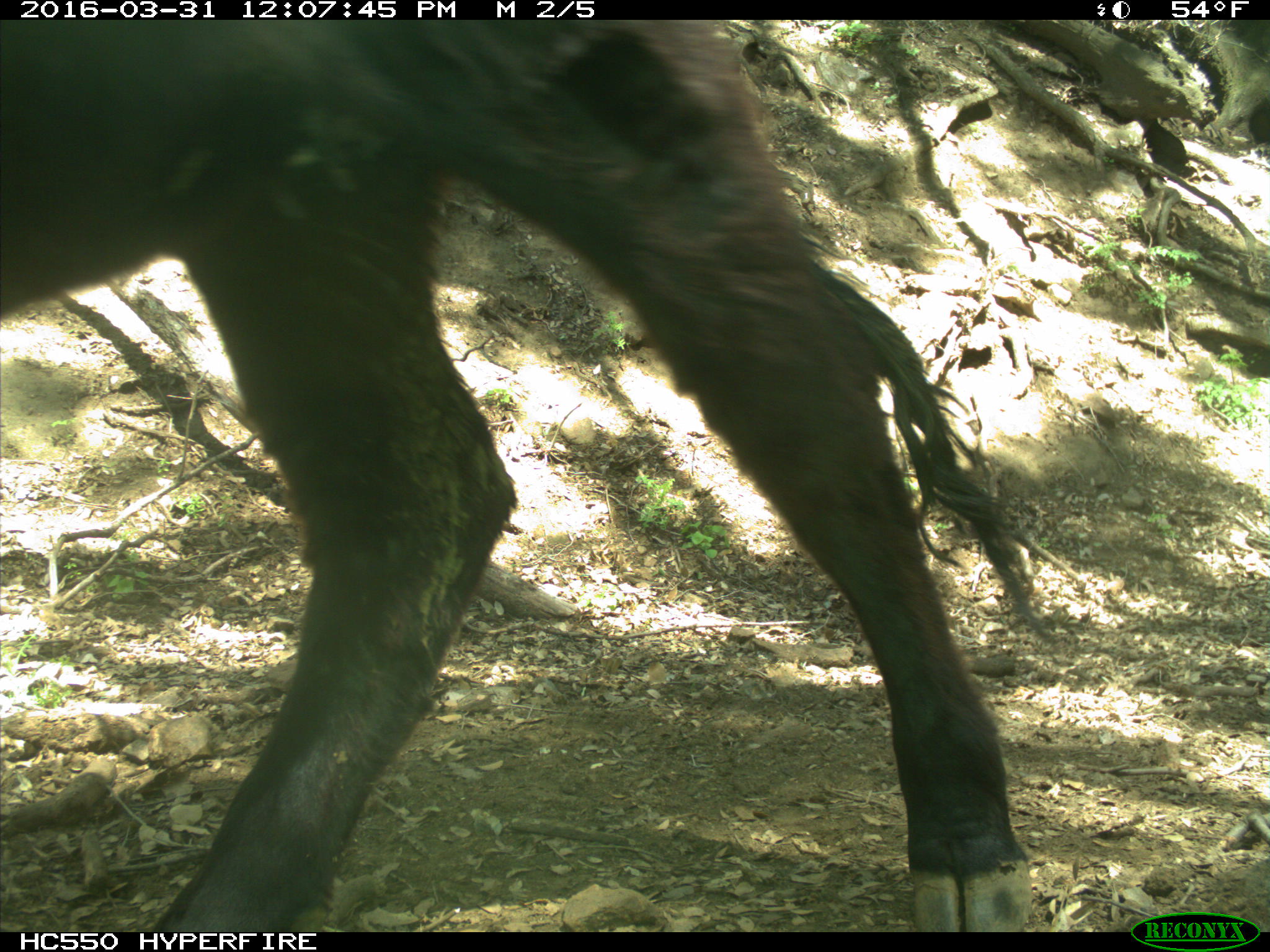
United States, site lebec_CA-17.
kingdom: Animalia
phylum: Chordata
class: Mammalia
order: Artiodactyla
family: Bovidae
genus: Bos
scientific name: Bos taurus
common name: domestic cow